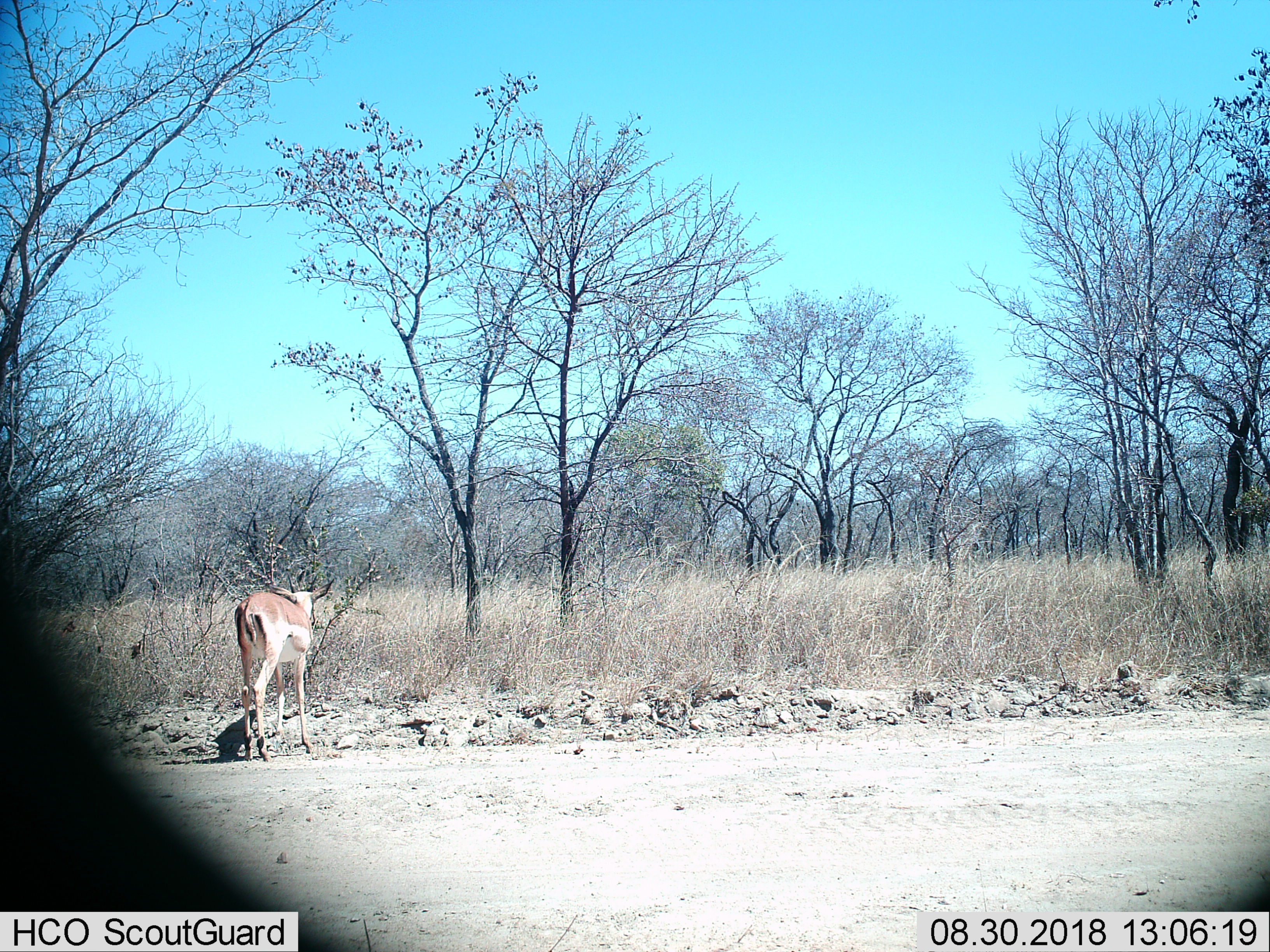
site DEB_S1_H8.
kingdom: Animalia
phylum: Chordata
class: Mammalia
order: Artiodactyla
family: Bovidae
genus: Aepyceros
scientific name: Aepyceros melampus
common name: impala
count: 1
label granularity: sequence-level